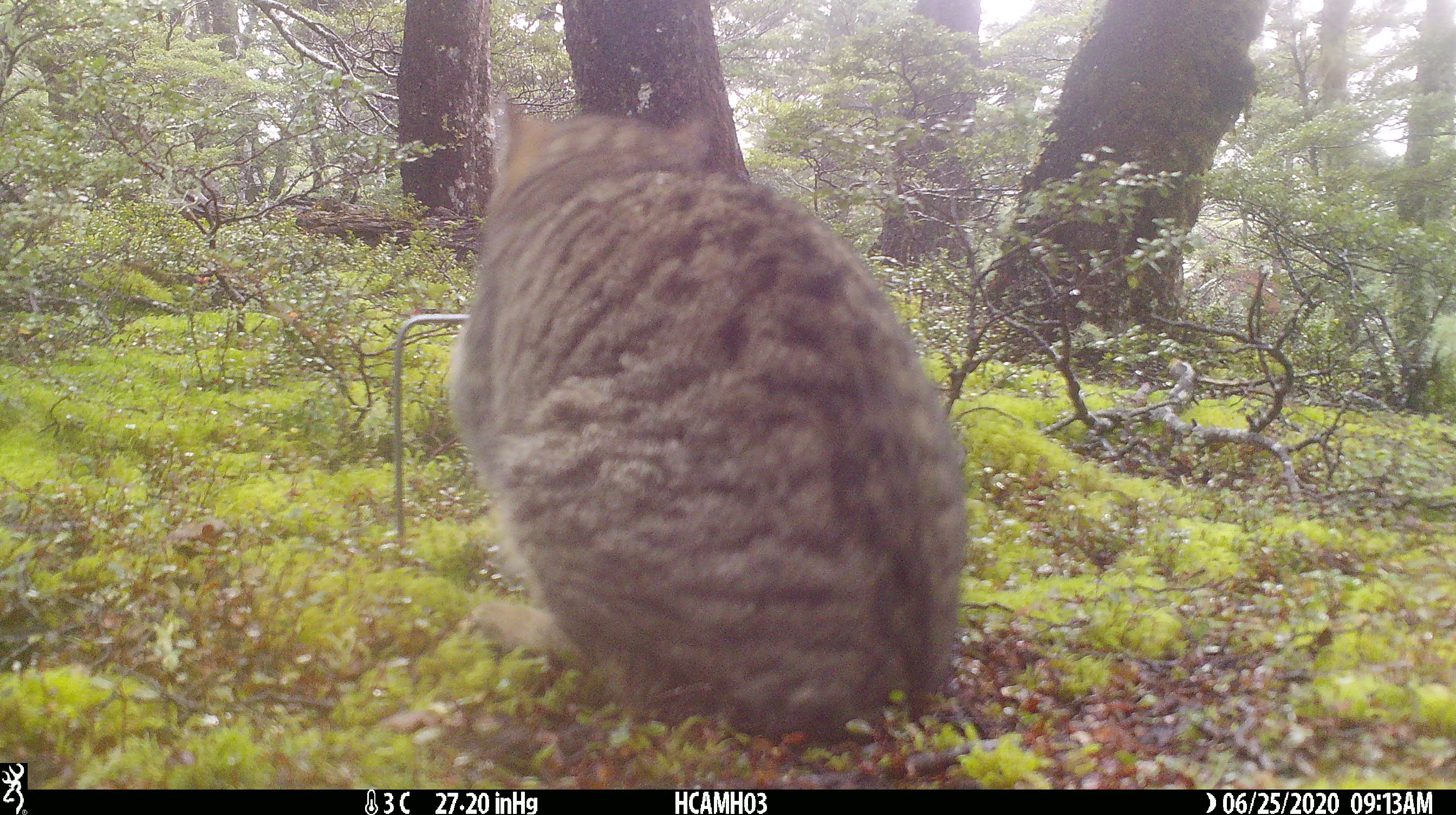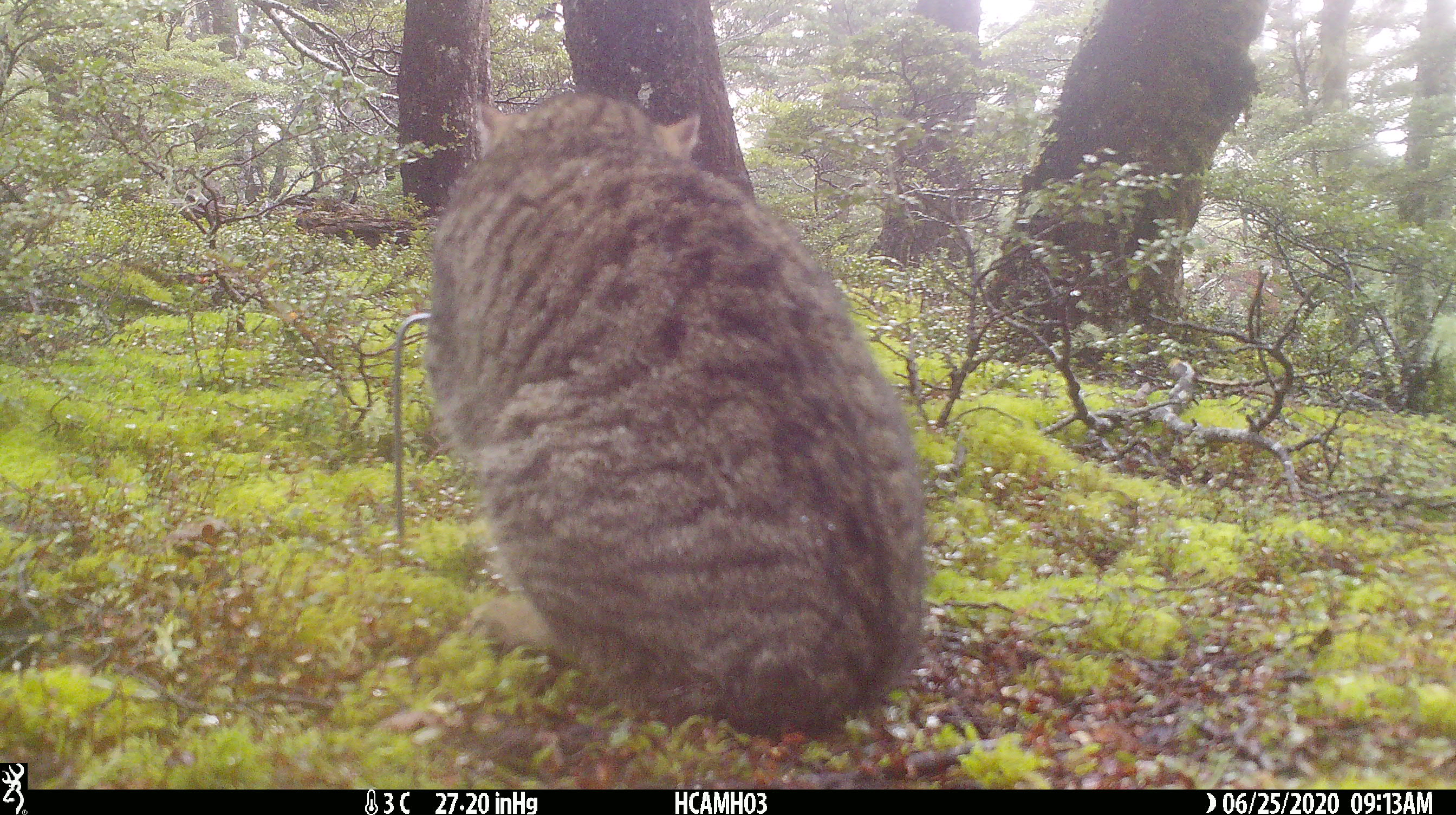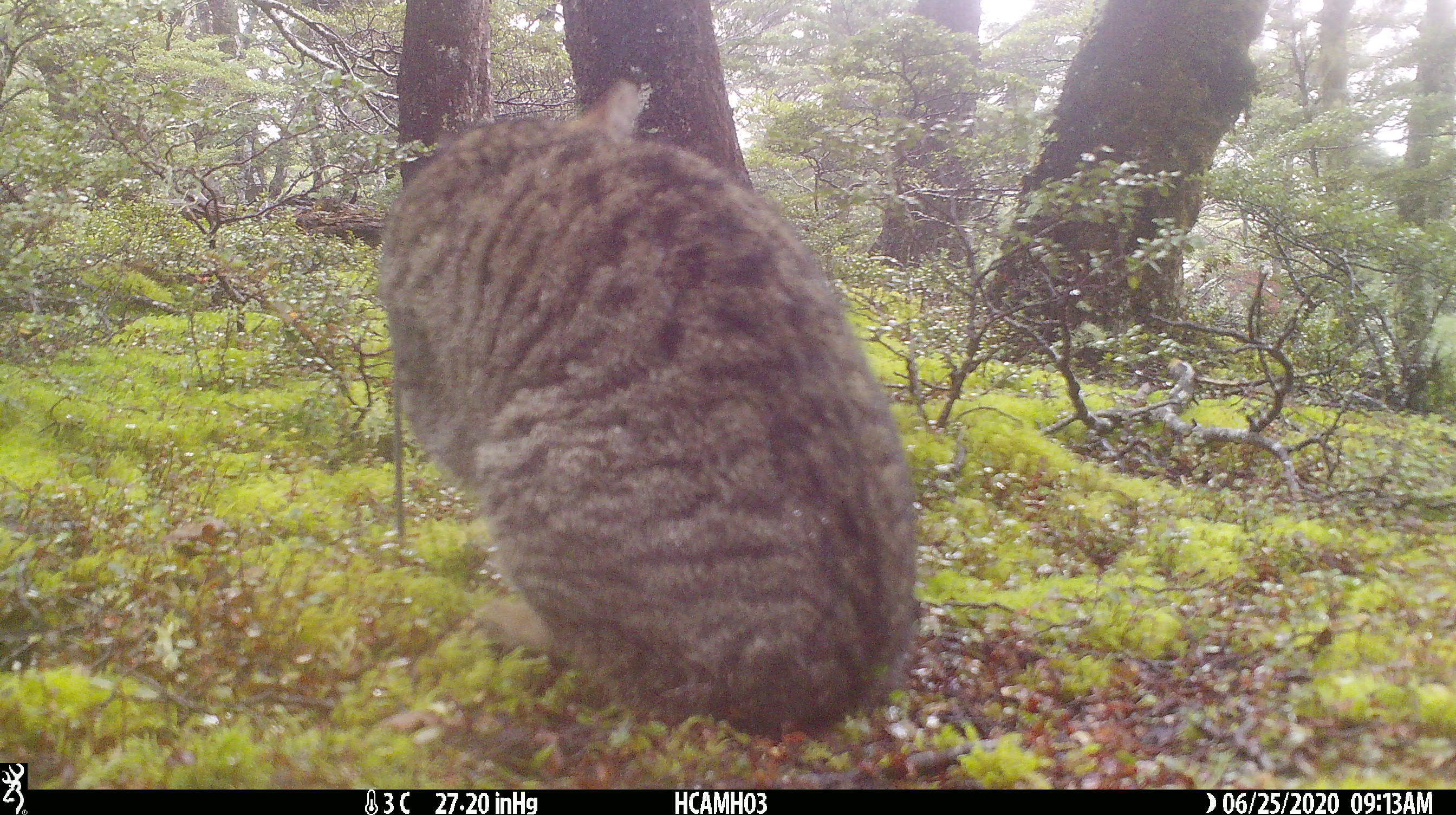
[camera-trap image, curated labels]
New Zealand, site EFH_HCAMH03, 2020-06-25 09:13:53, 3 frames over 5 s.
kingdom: Animalia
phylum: Chordata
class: Mammalia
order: Carnivora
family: Felidae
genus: Felis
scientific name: Felis catus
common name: domestic cat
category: cat